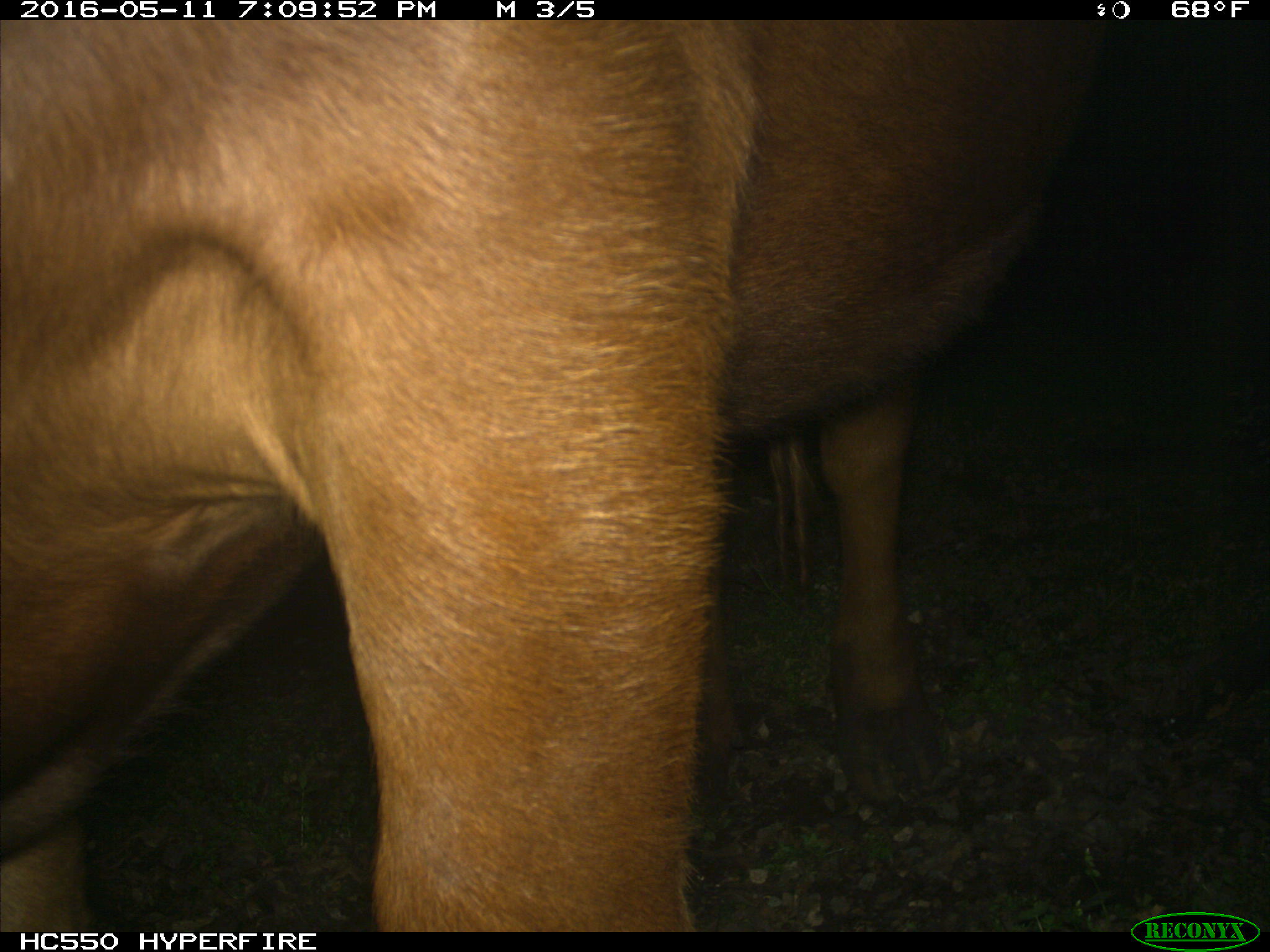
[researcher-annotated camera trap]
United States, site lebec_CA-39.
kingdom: Animalia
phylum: Chordata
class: Mammalia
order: Artiodactyla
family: Bovidae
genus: Bos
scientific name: Bos taurus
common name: domestic cow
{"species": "Bos taurus (domestic cow)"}